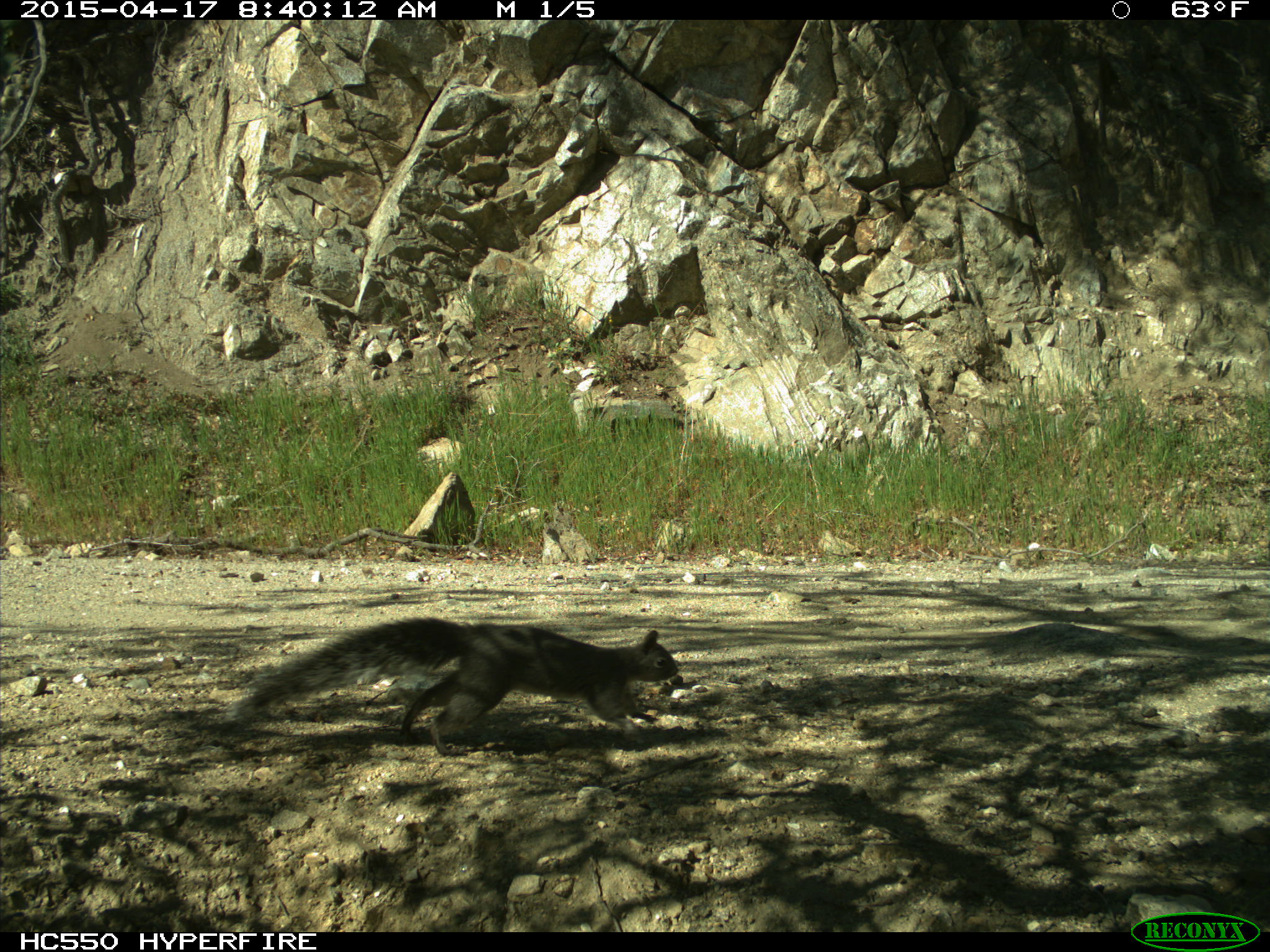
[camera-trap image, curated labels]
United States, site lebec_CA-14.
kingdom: Animalia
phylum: Chordata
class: Mammalia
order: Rodentia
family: Sciuridae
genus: Sciurus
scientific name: Sciurus carolinensis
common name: eastern gray squirrel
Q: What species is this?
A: Sciurus carolinensis (eastern gray squirrel).